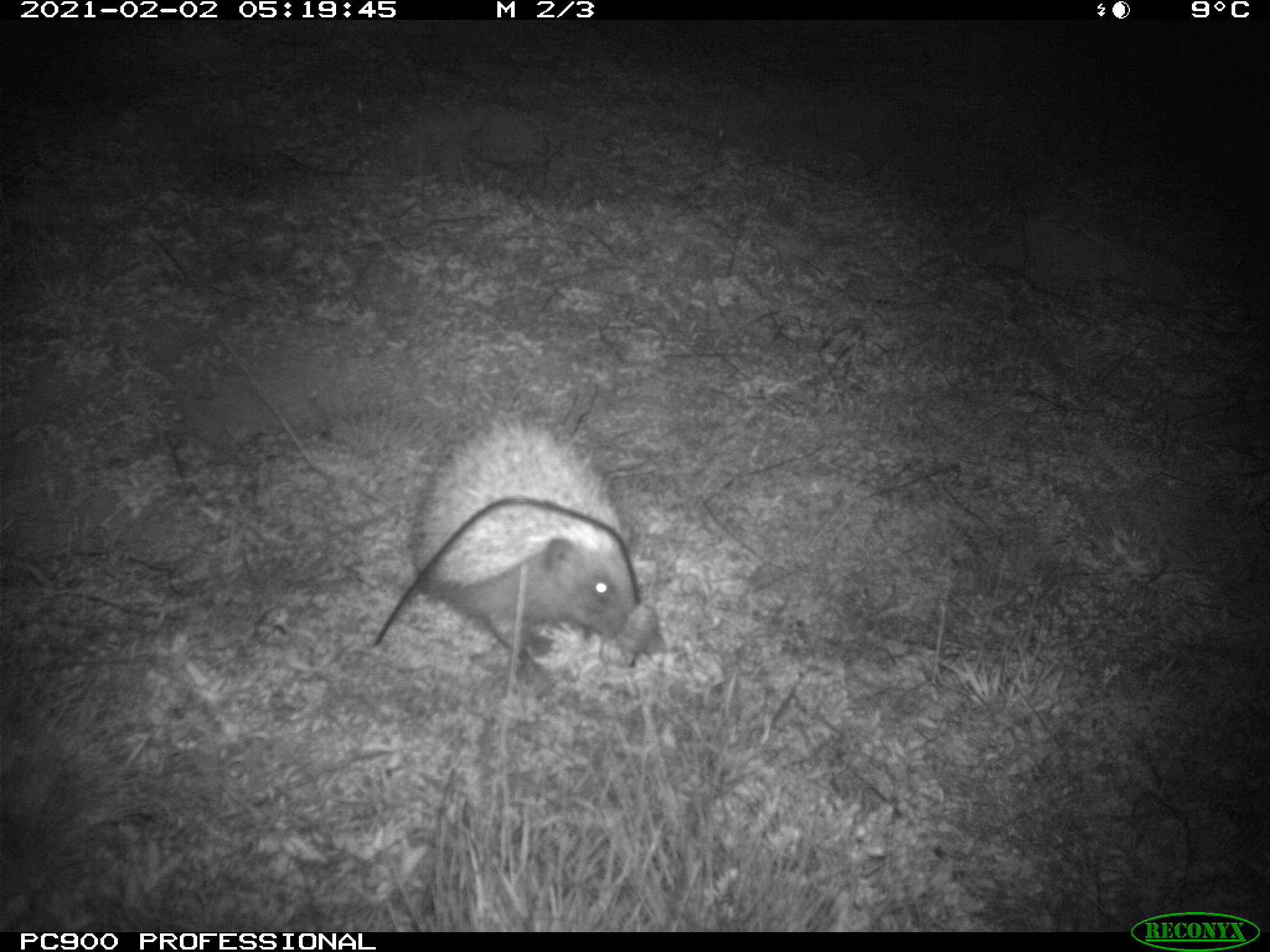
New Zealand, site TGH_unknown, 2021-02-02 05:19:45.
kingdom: Animalia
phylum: Chordata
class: Mammalia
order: Eulipotyphla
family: Erinaceidae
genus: Erinaceus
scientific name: Erinaceus europaeus europaeus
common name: european hedgehog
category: hedgehog